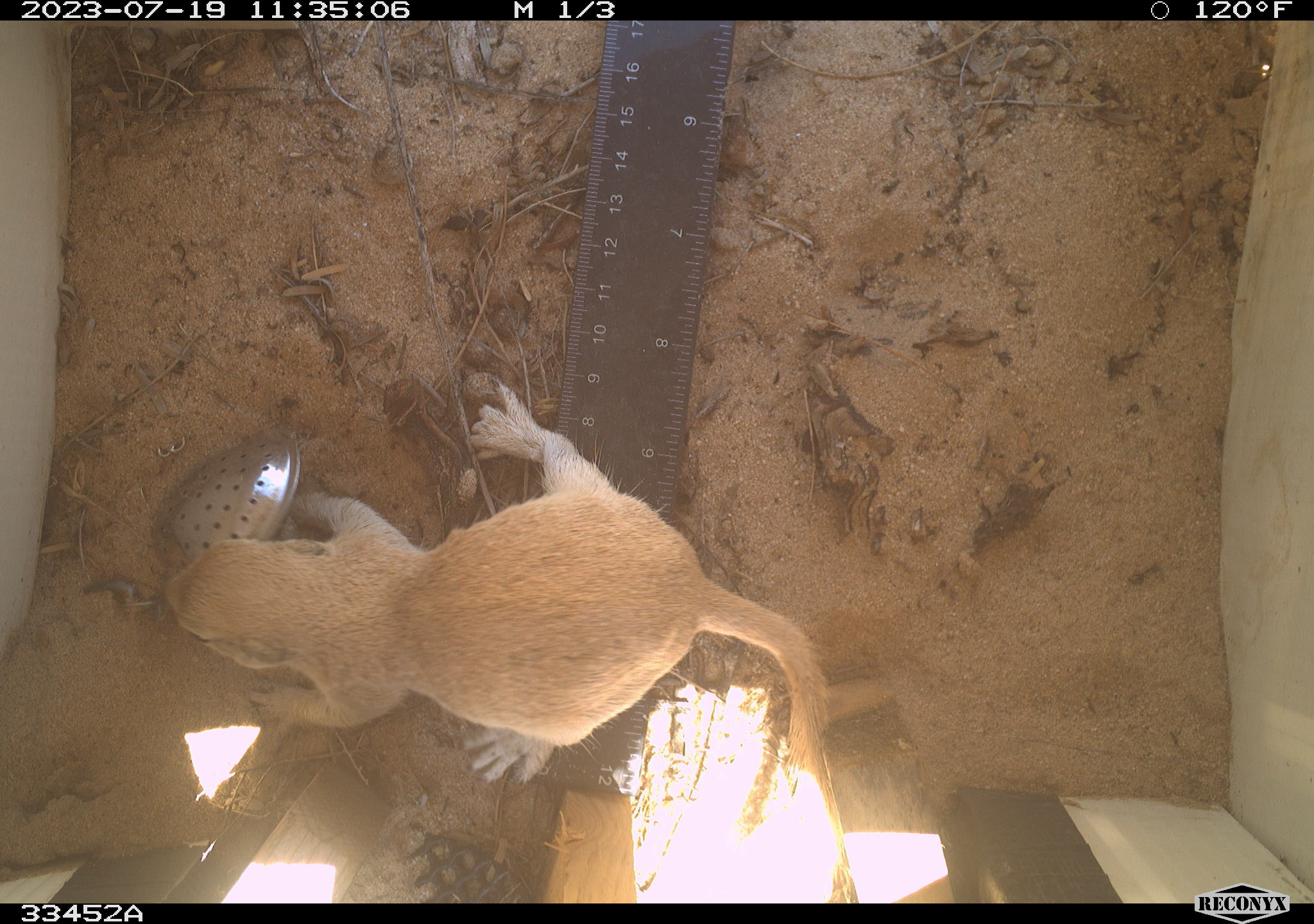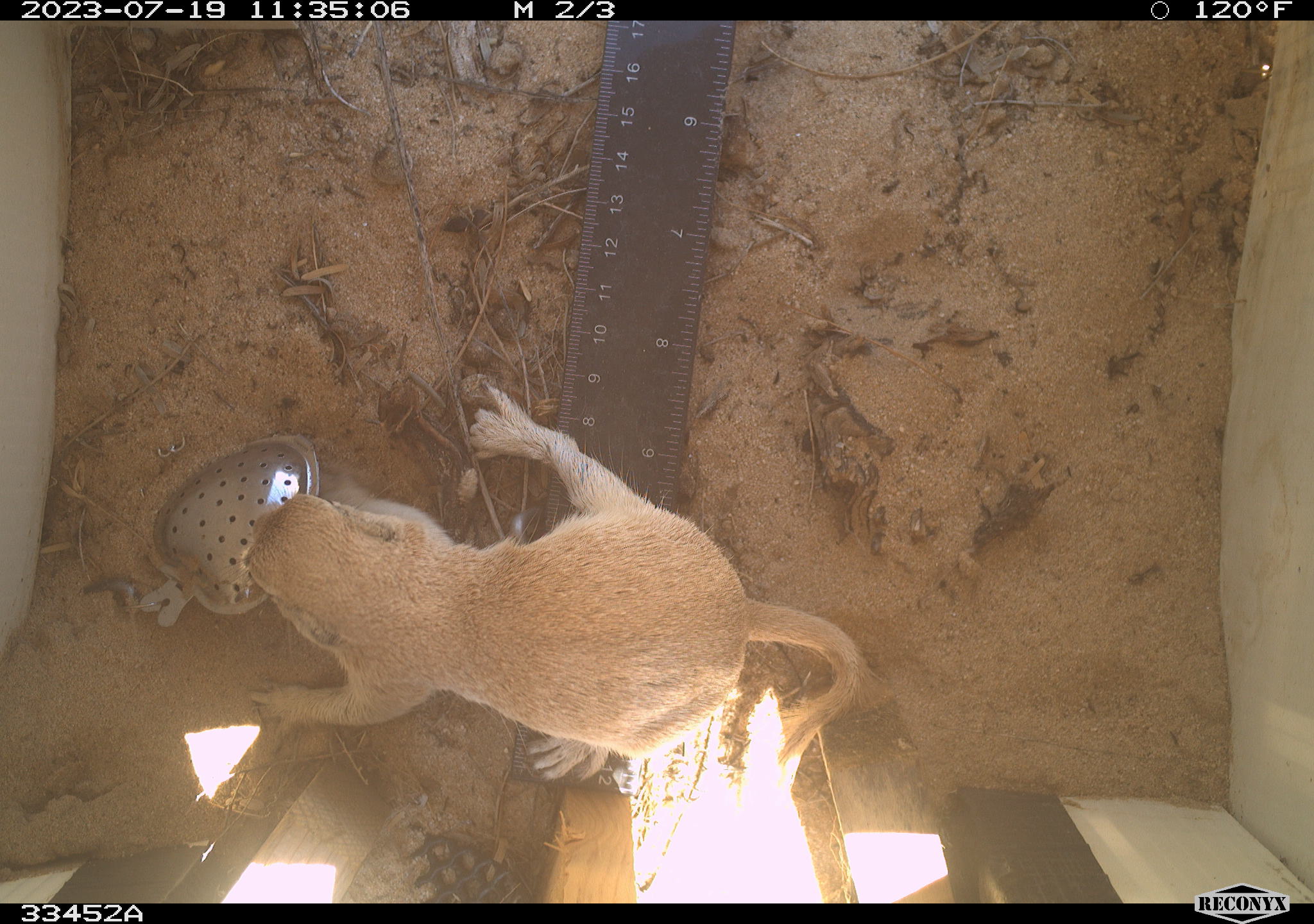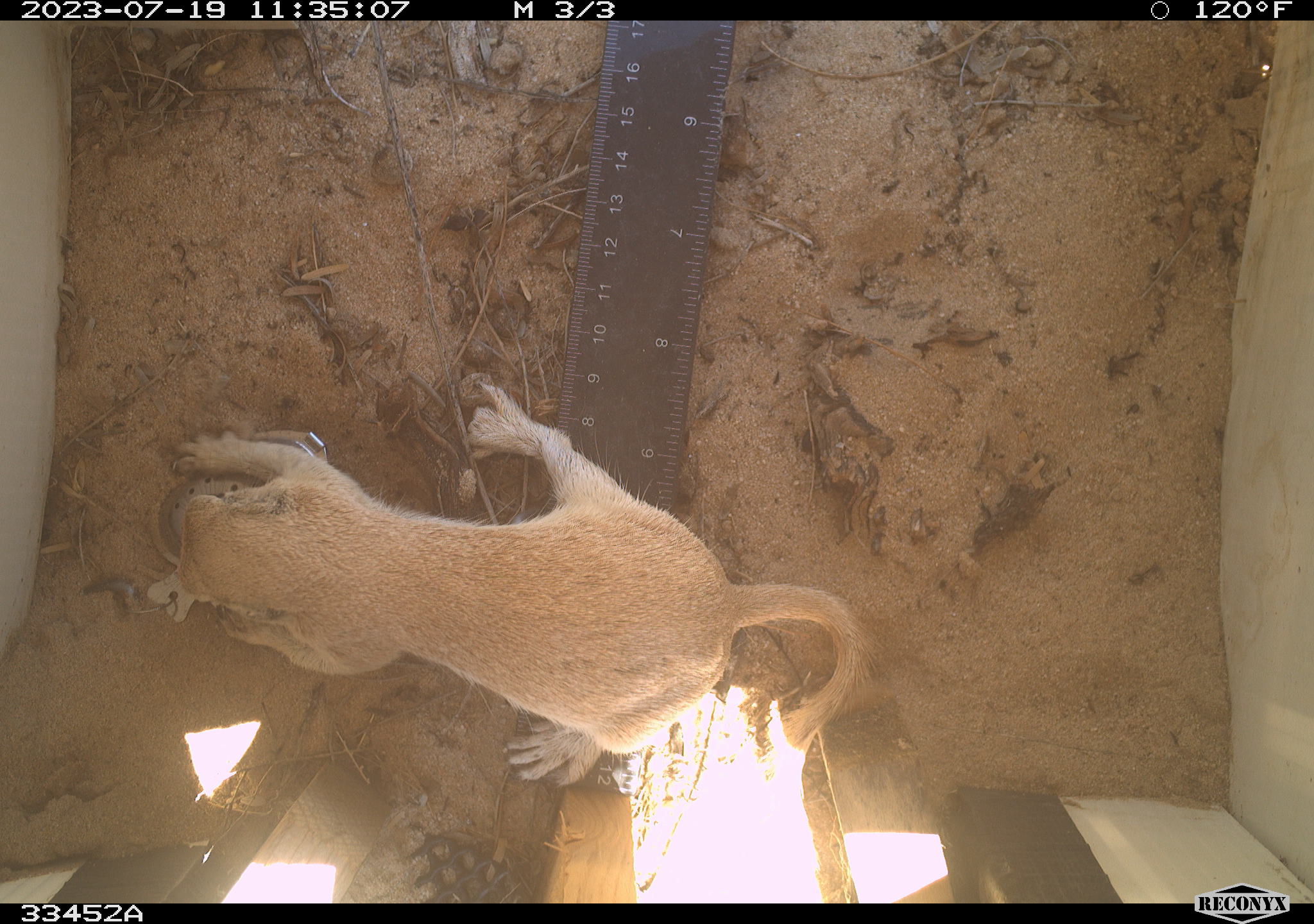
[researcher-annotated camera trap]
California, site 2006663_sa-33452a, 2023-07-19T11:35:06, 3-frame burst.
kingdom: Animalia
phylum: Chordata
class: Mammalia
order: Rodentia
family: Sciuridae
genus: Xerospermophilus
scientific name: Xerospermophilus tereticaudus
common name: round-tailed ground squirrel